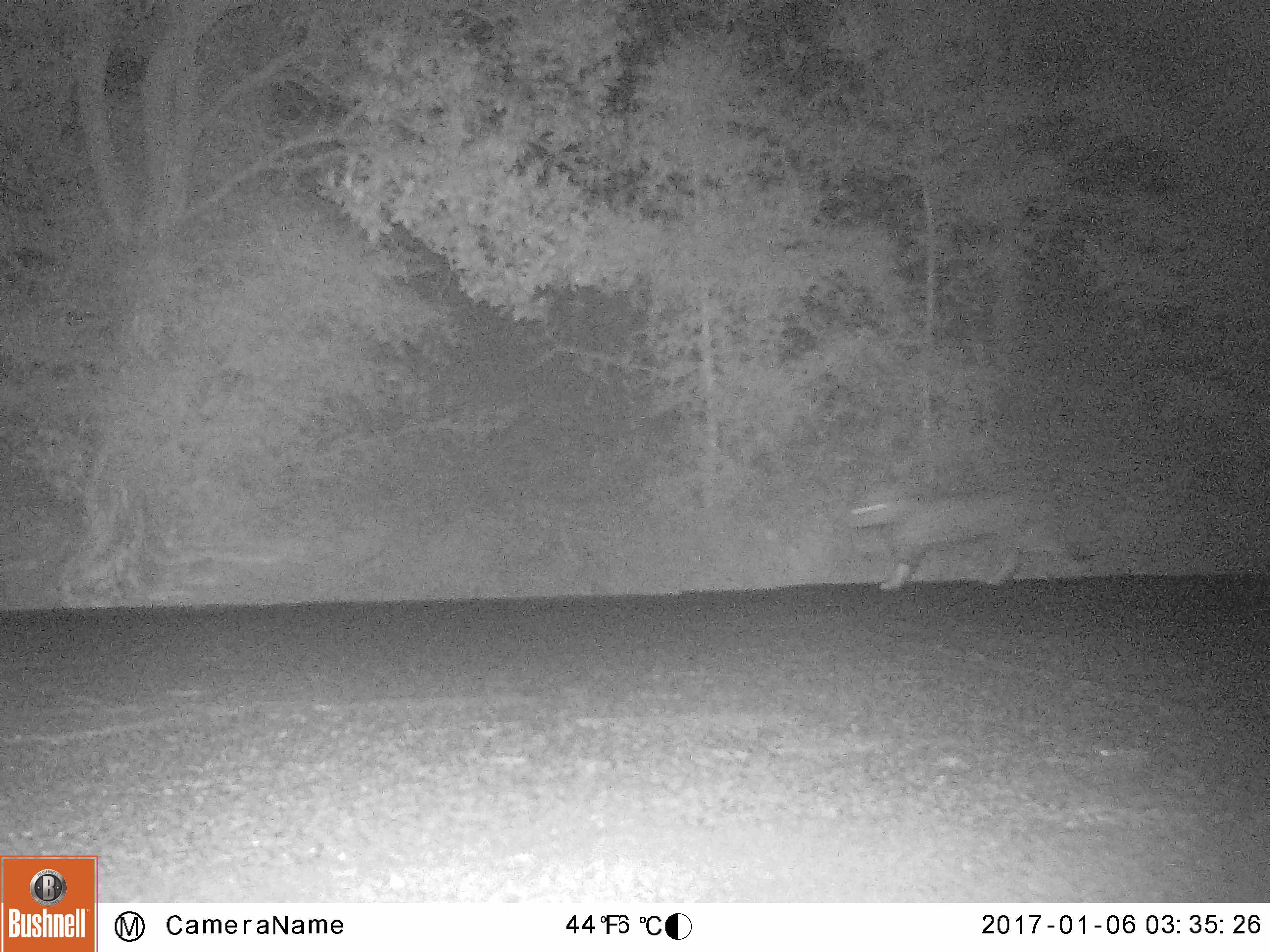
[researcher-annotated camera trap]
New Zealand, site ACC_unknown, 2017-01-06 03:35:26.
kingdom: Animalia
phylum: Chordata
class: Mammalia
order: Carnivora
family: Felidae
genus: Felis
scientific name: Felis catus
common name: domestic cat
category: cat